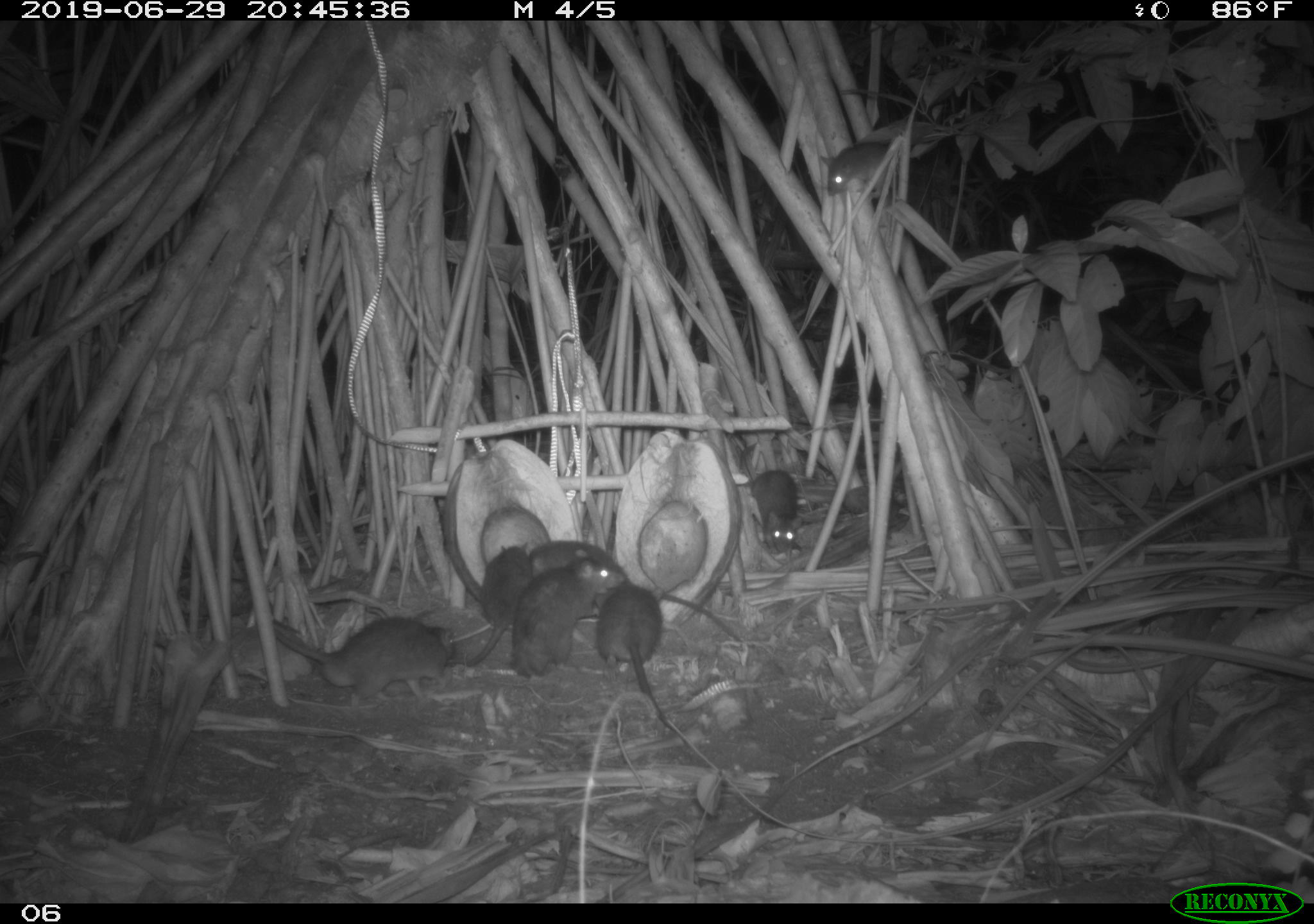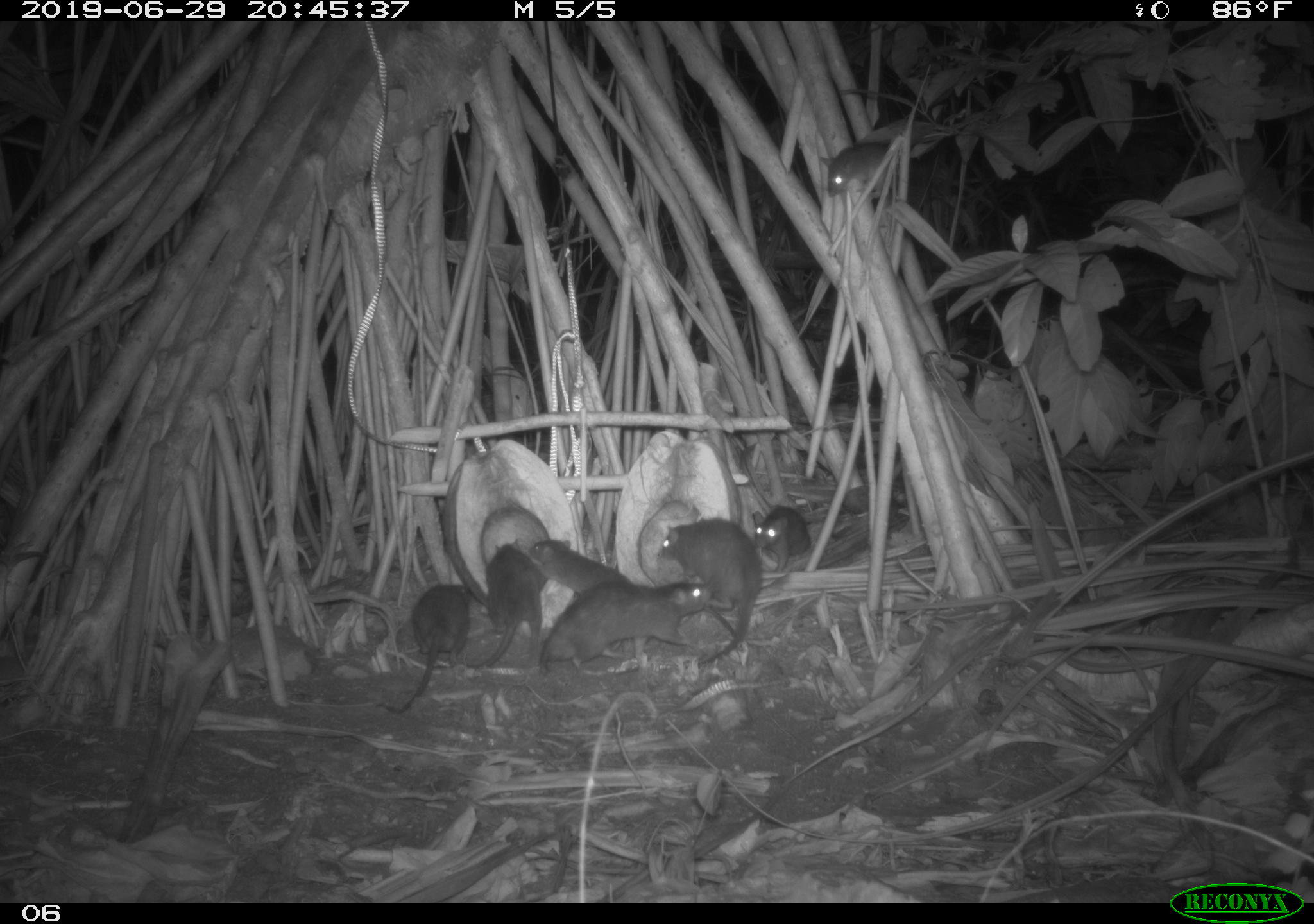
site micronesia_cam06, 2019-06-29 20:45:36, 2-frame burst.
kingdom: Animalia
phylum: Chordata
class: Mammalia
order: Rodentia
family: Muridae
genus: Rattus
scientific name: Rattus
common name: rat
Rat (Rattus).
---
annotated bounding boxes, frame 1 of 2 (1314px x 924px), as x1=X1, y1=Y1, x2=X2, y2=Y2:
rat: x1=526, y1=536, x2=743, y2=640; x1=263, y1=607, x2=466, y2=706; x1=504, y1=546, x2=635, y2=681; x1=454, y1=537, x2=540, y2=680; x1=594, y1=581, x2=668, y2=723; x1=740, y1=465, x2=809, y2=565; x1=816, y1=135, x2=910, y2=199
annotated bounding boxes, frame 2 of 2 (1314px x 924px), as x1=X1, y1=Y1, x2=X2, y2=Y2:
rat: x1=530, y1=536, x2=738, y2=644; x1=537, y1=575, x2=720, y2=678; x1=653, y1=520, x2=765, y2=682; x1=373, y1=577, x2=482, y2=721; x1=469, y1=537, x2=550, y2=674; x1=819, y1=135, x2=903, y2=210; x1=744, y1=504, x2=817, y2=577